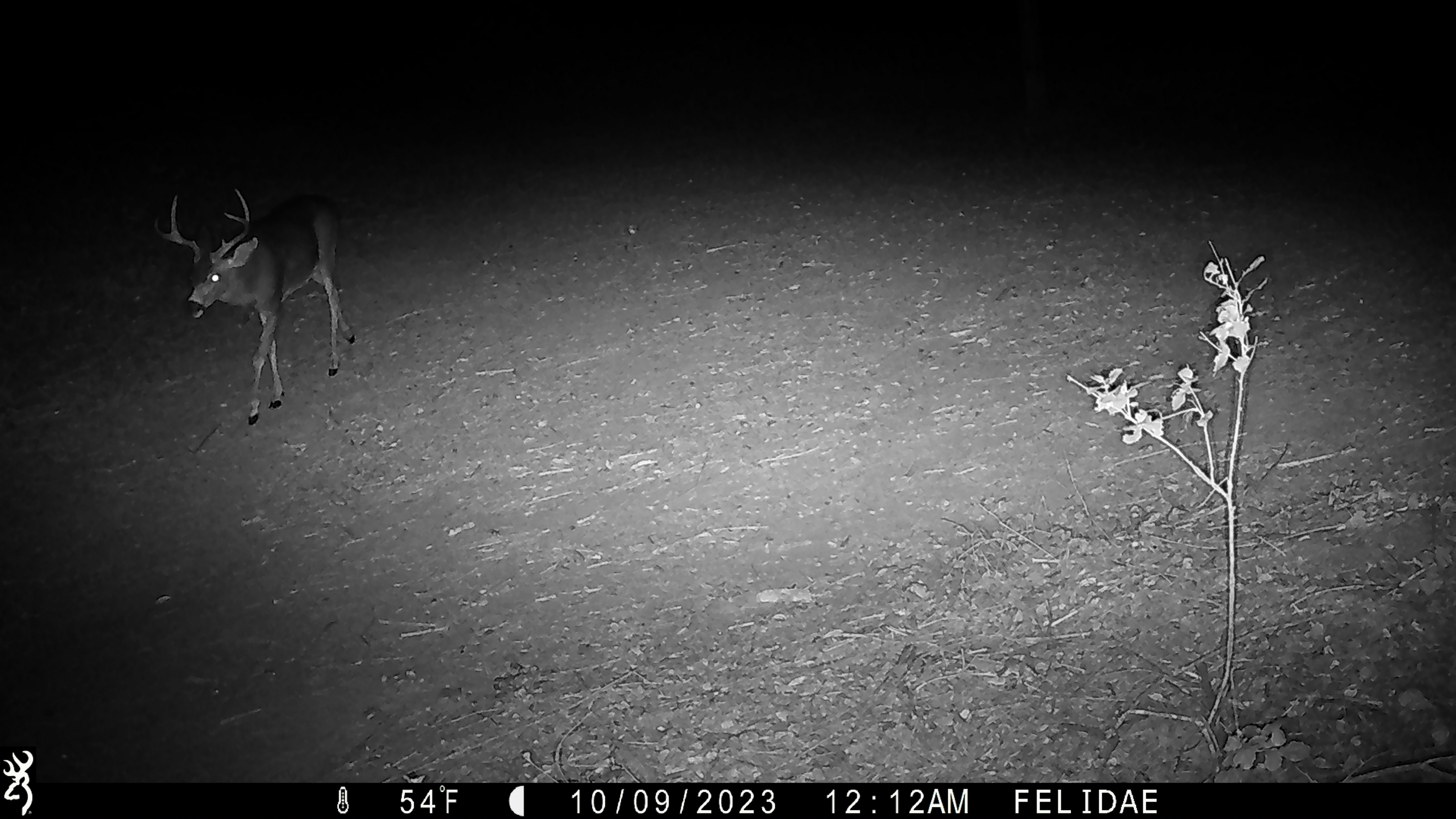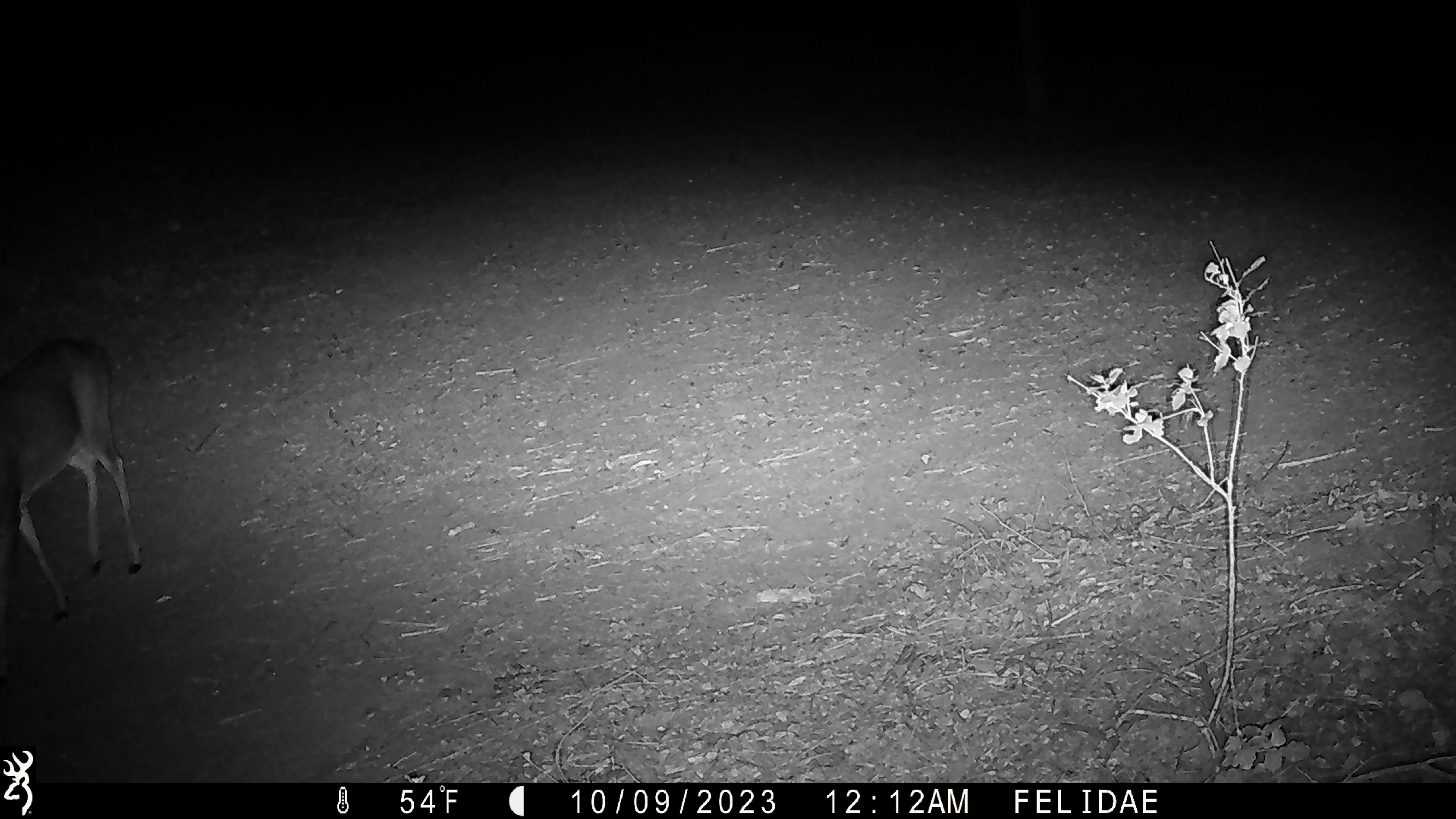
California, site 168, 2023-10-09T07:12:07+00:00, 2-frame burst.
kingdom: Animalia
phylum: Chordata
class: Mammalia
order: Artiodactyla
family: Cervidae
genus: Odocoileus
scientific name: Odocoileus hemionus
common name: mule deer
Mule deer (Odocoileus hemionus).